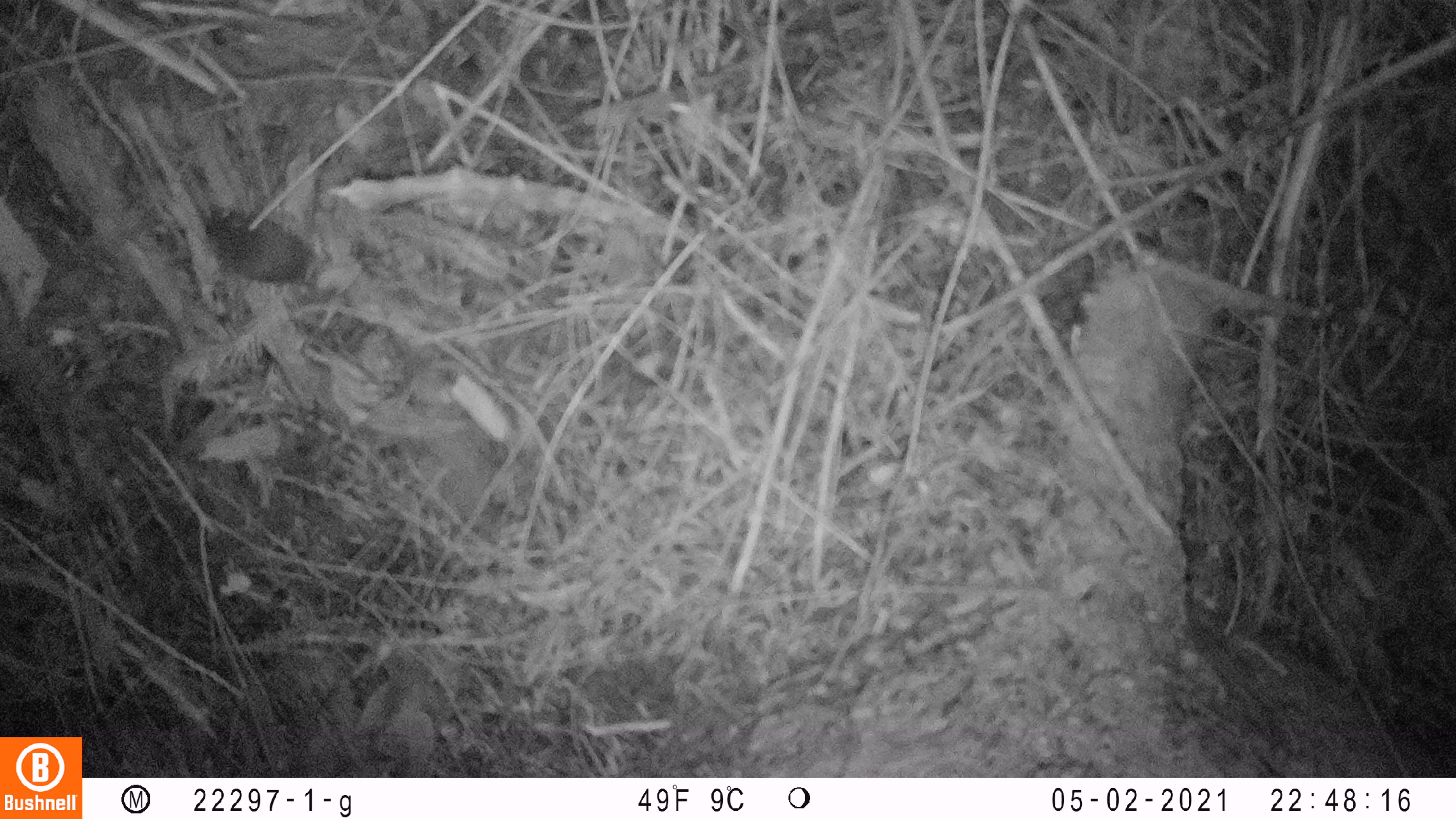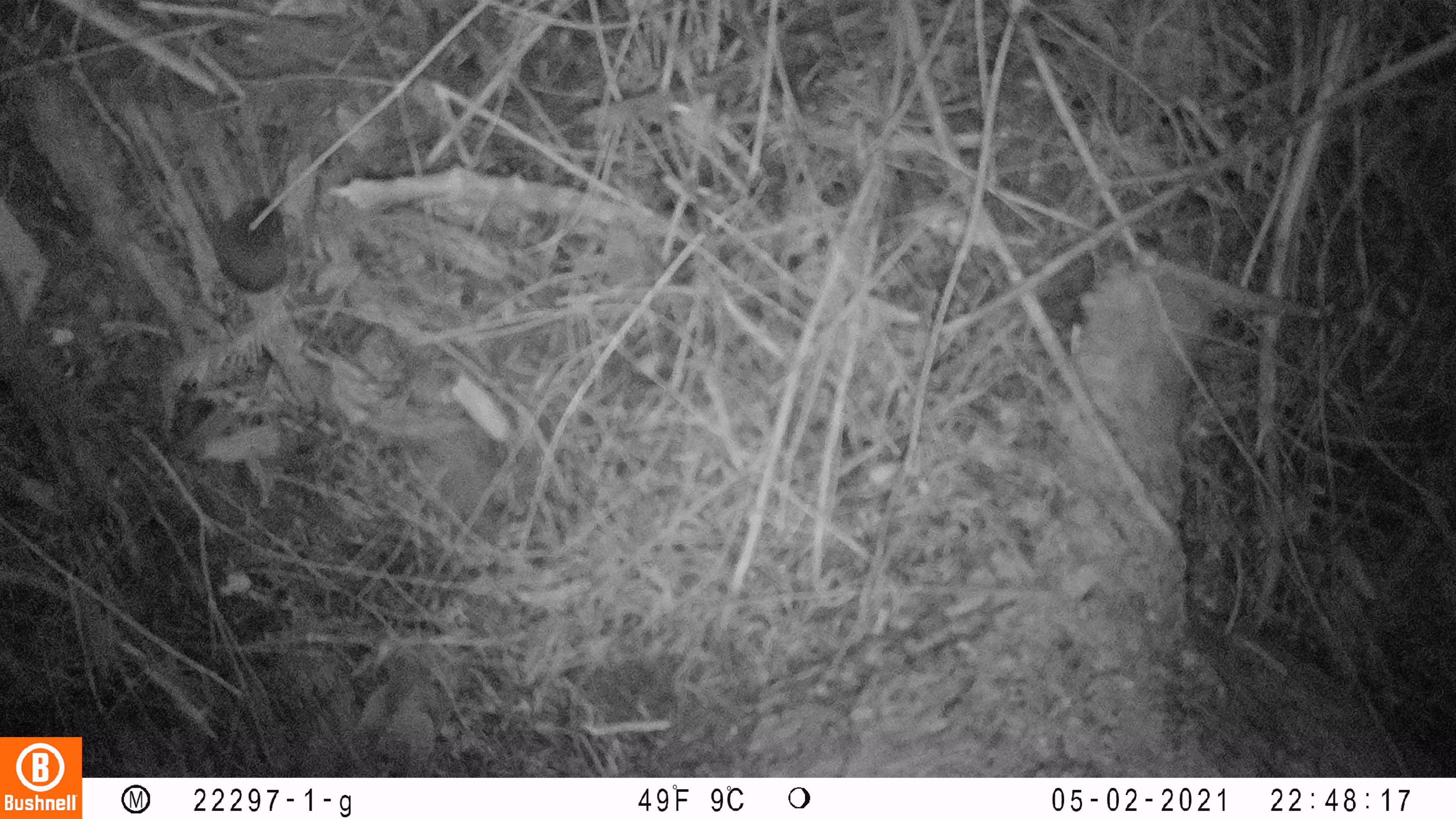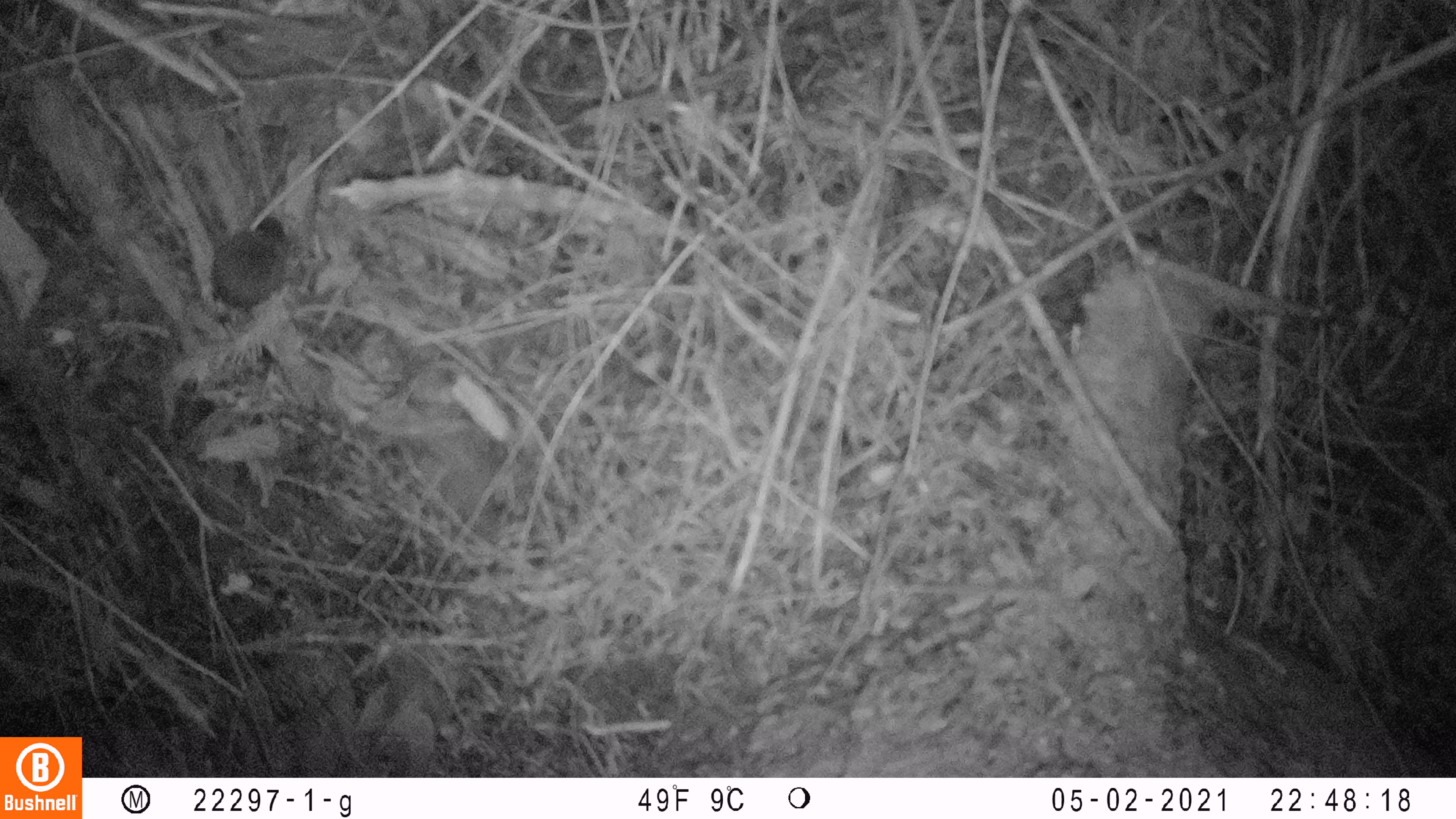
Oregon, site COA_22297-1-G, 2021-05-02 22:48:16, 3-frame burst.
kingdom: Animalia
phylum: Chordata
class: Mammalia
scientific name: Mammalia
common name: small mammal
Small mammal (Mammalia).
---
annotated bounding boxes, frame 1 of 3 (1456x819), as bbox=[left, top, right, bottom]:
small mammal: bbox=[150, 182, 445, 363]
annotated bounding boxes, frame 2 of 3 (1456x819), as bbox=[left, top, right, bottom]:
small mammal: bbox=[170, 172, 352, 371]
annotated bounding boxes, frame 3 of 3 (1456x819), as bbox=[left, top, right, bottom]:
small mammal: bbox=[144, 182, 361, 395]